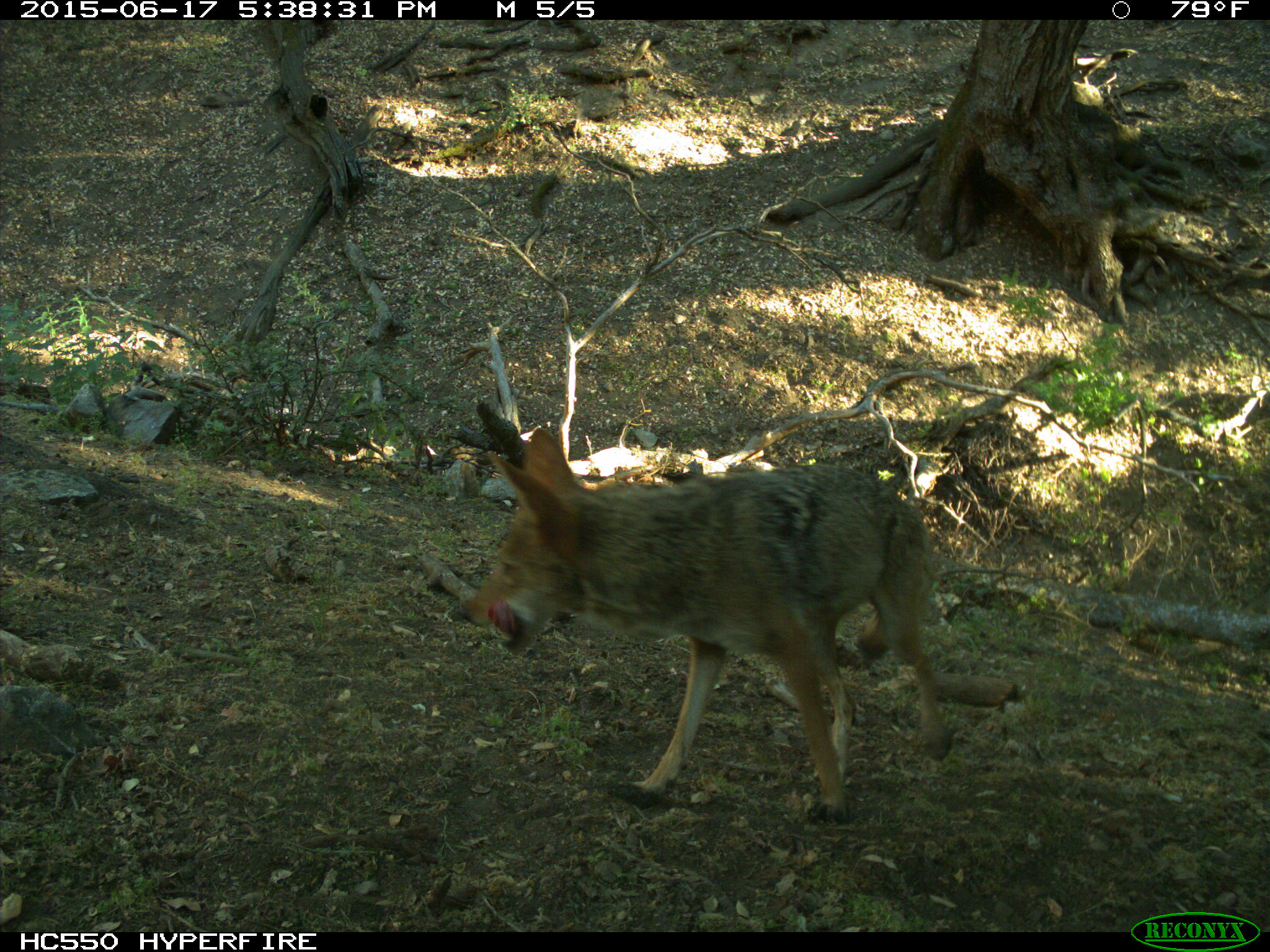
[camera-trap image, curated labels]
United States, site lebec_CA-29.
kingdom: Animalia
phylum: Chordata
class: Mammalia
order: Carnivora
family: Canidae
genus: Canis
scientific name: Canis latrans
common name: coyote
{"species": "Canis latrans (coyote)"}